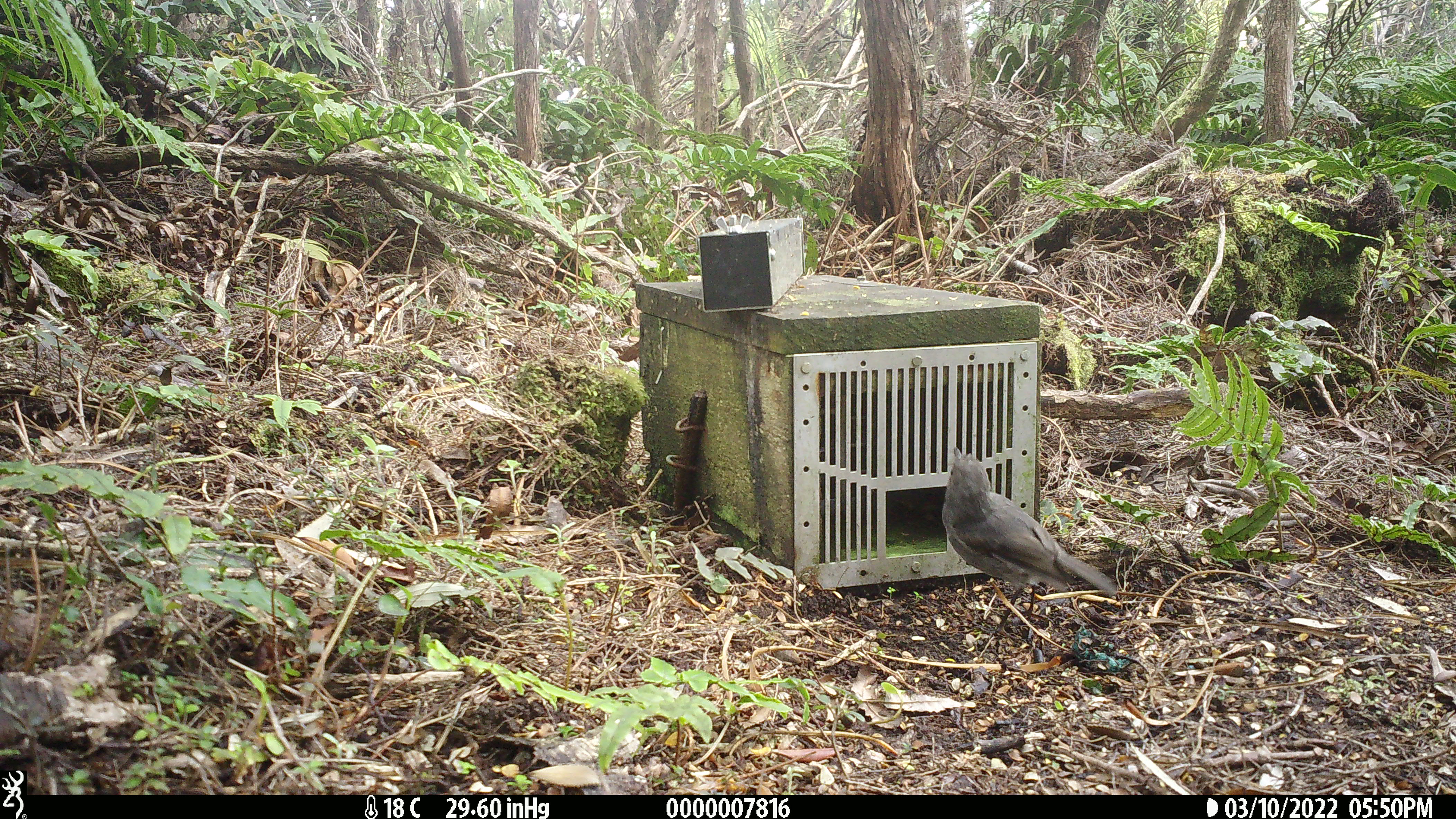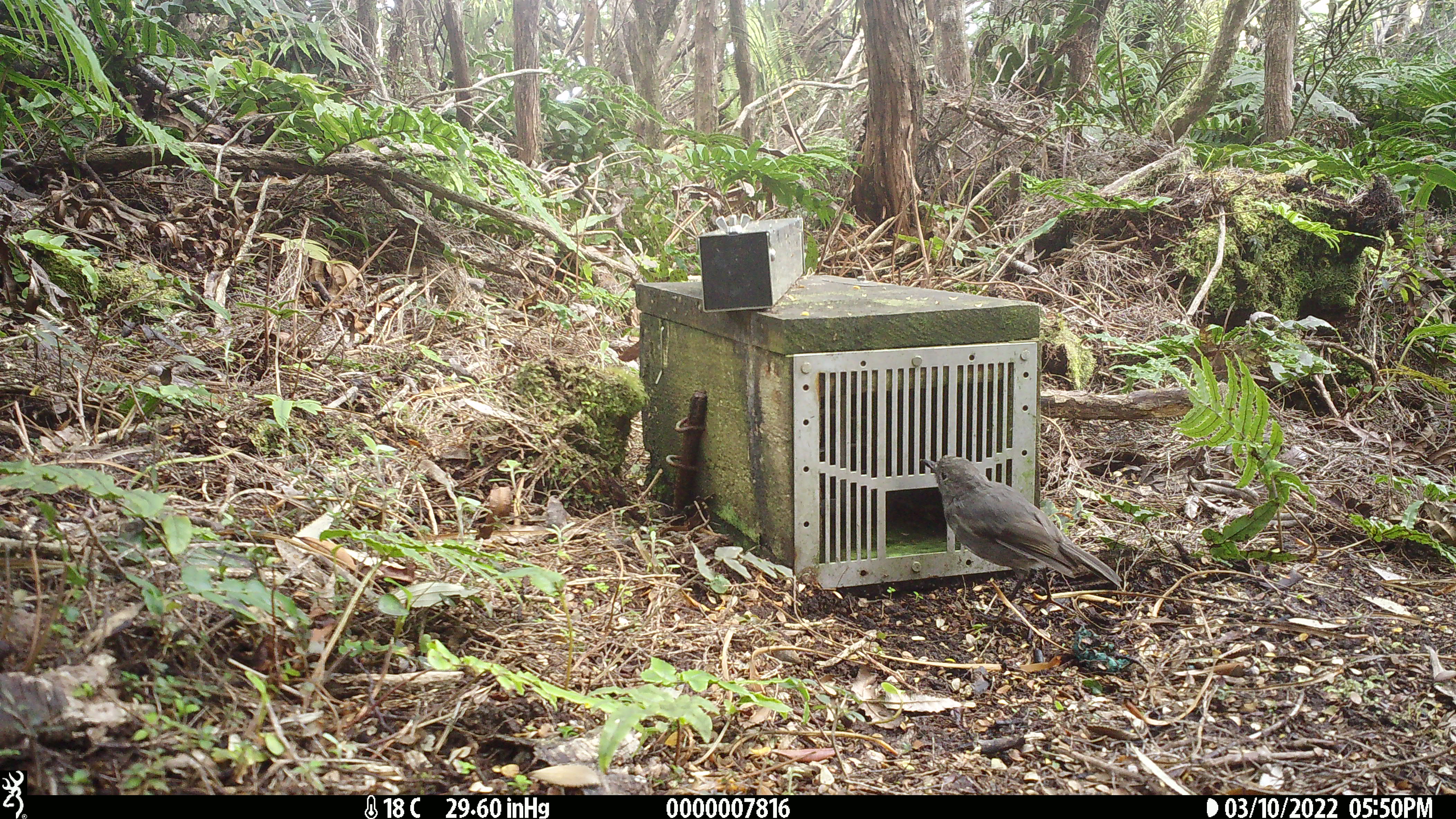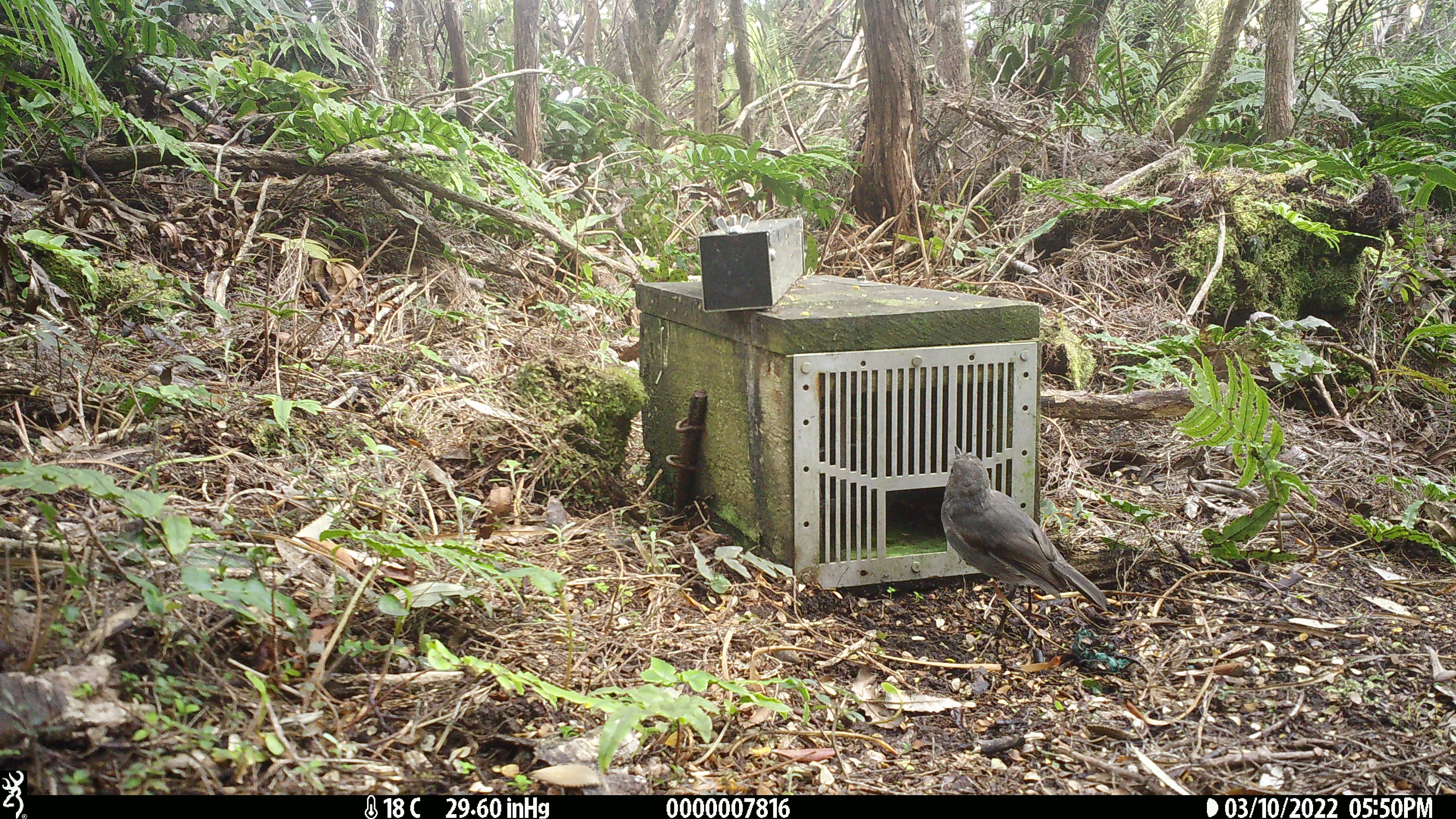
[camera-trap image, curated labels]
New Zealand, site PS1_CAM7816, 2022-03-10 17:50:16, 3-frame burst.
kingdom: Animalia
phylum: Chordata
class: Aves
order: Passeriformes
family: Petroicidae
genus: Petroica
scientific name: Petroica australis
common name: new zealand robin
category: robin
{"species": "robin (new zealand robin) (Petroica australis)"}